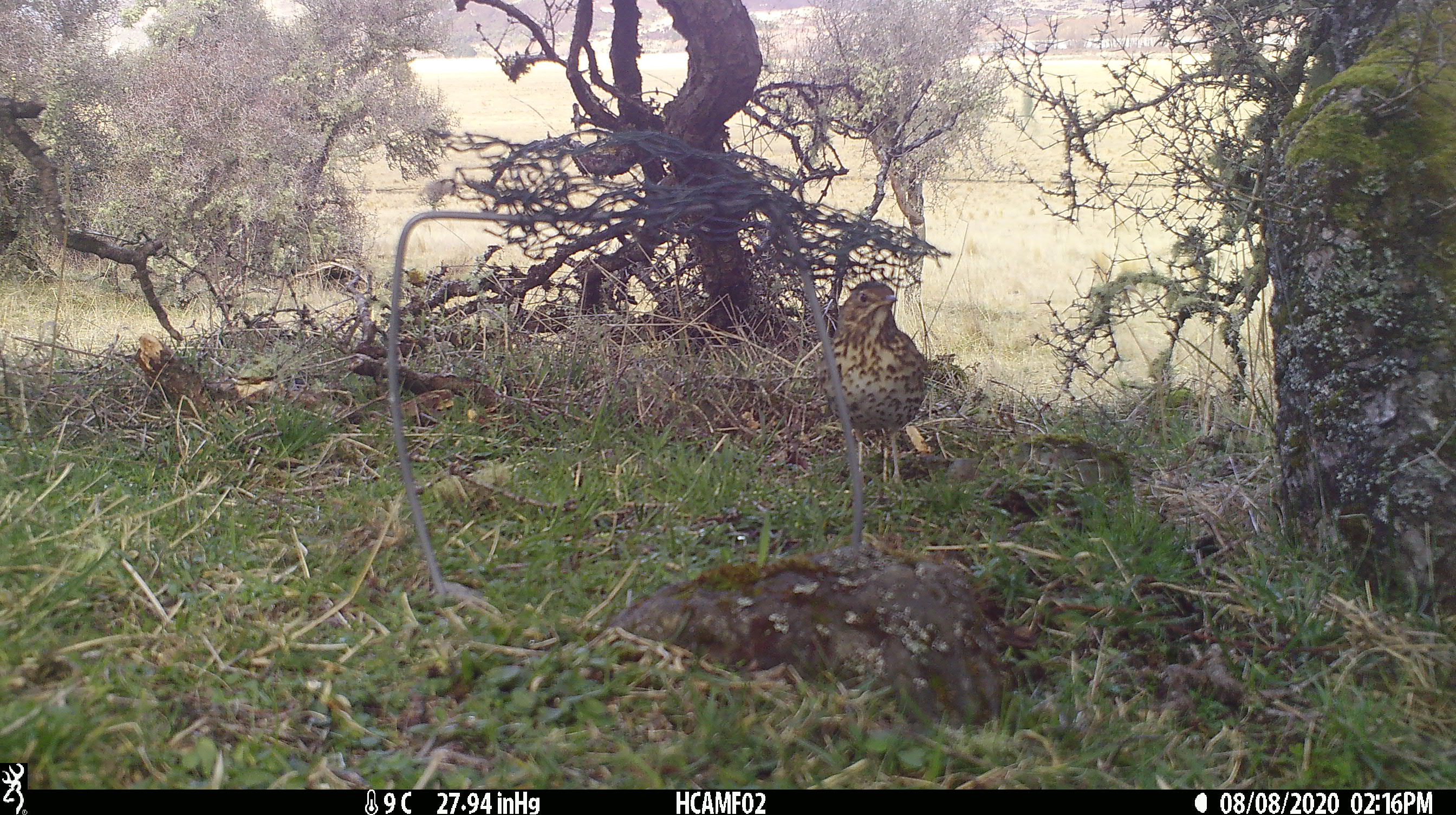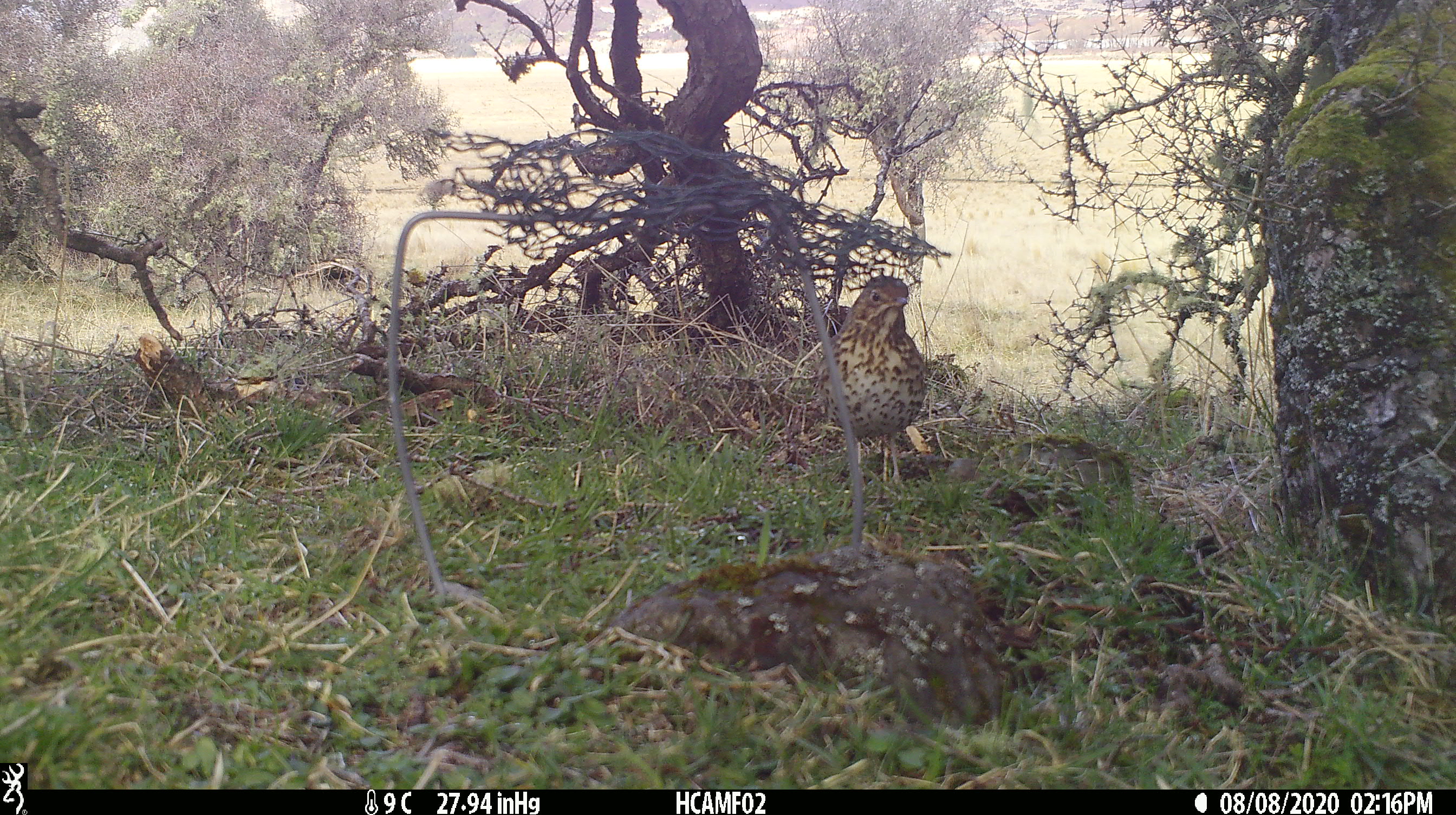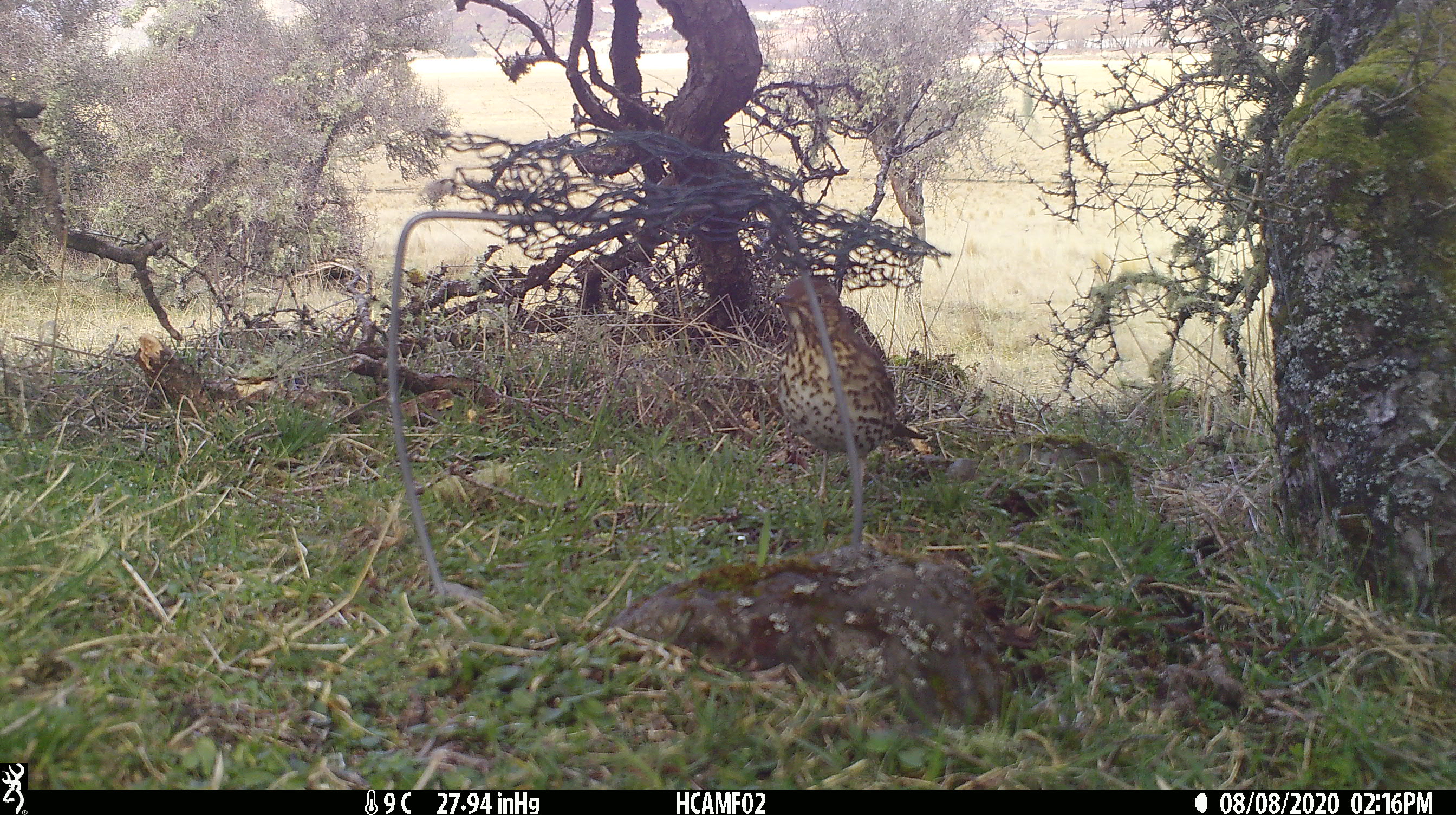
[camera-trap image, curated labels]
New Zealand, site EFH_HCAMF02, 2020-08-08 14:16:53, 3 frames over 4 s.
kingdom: Animalia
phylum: Chordata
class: Aves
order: Passeriformes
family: Turdidae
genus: Turdus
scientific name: Turdus philomelos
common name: song thrush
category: thrush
Thrush (song thrush) (Turdus philomelos).